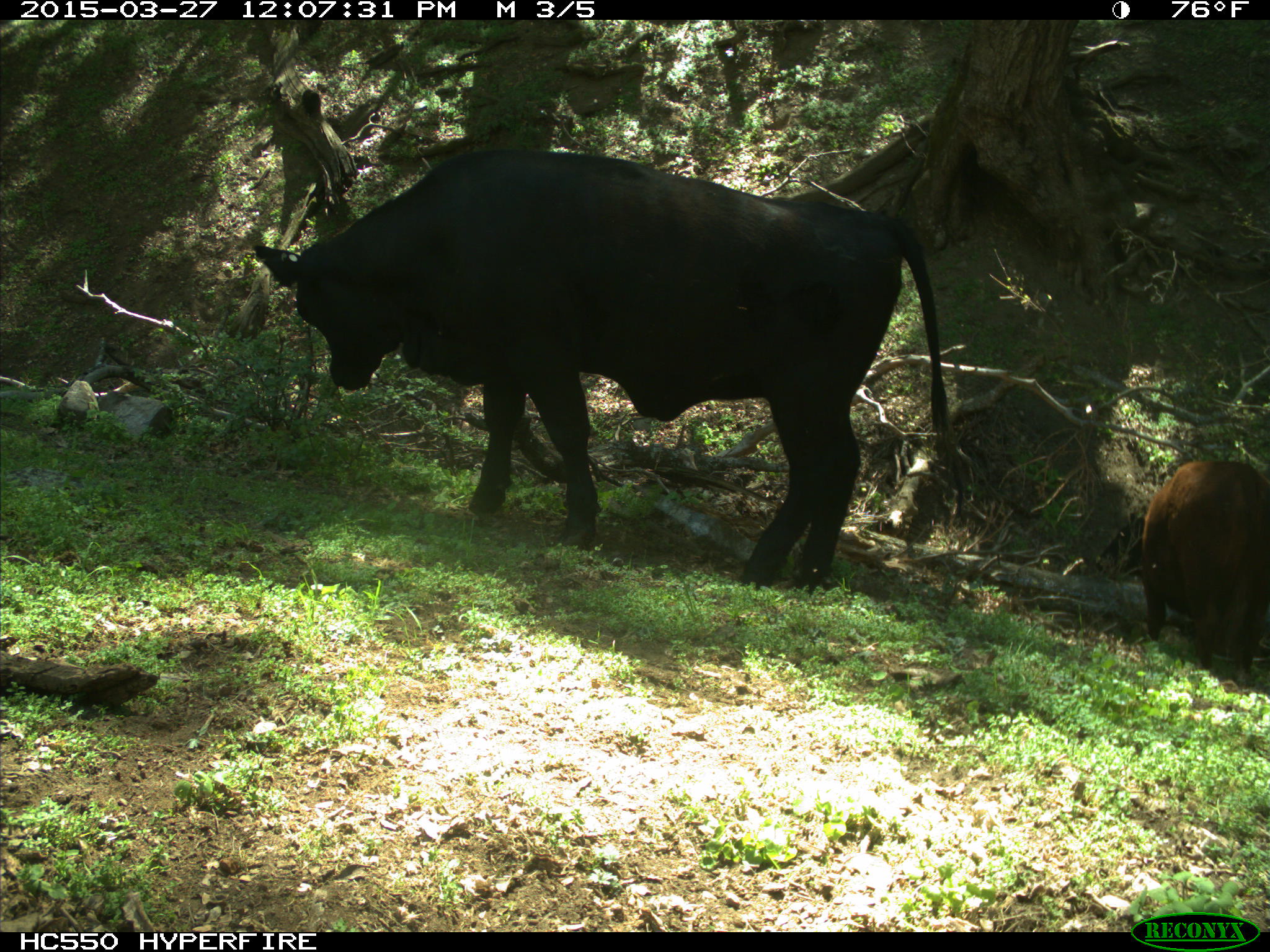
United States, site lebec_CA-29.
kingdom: Animalia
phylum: Chordata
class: Mammalia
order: Artiodactyla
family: Bovidae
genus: Bos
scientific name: Bos taurus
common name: domestic cow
Bos taurus (domestic cow).